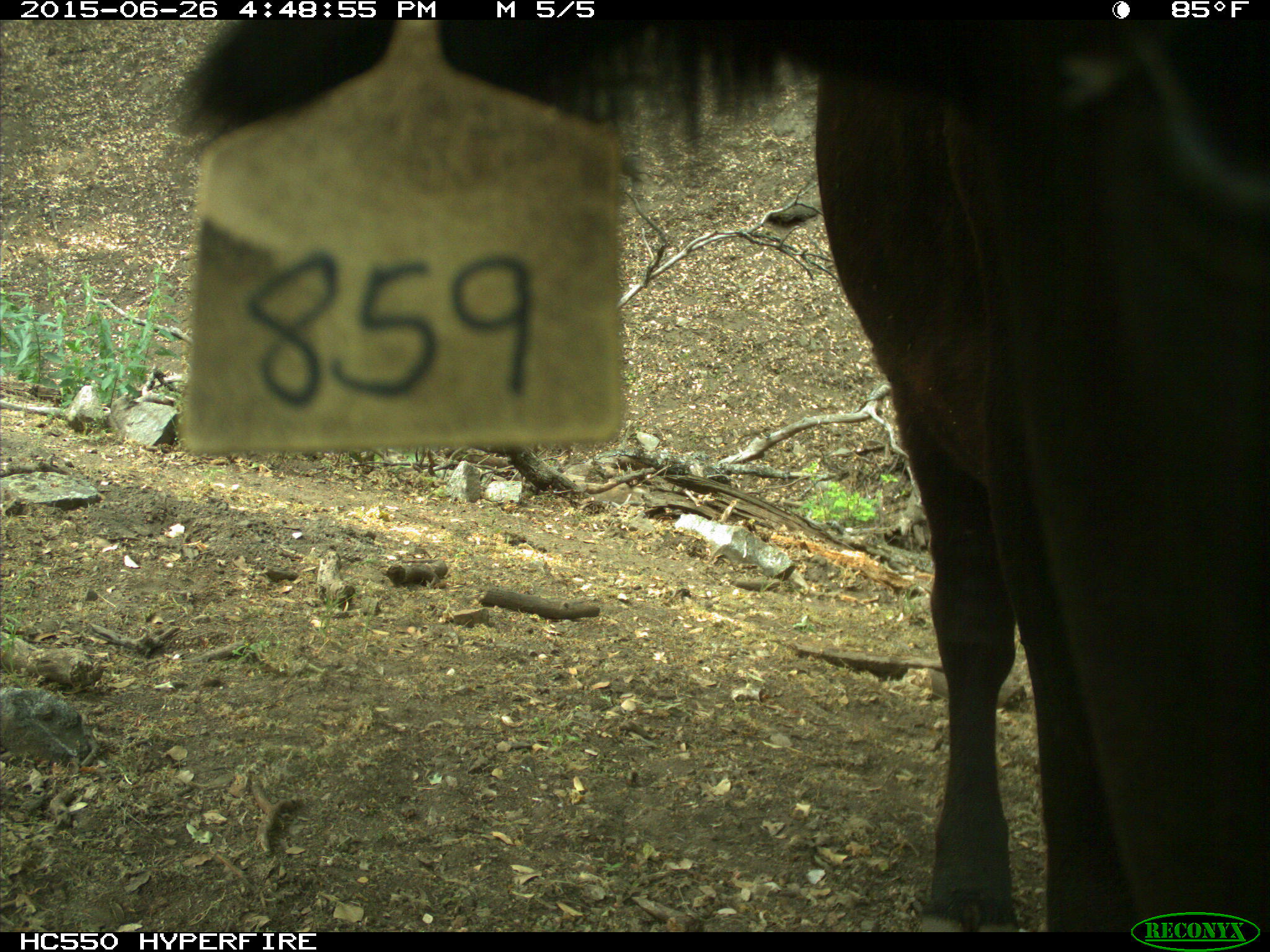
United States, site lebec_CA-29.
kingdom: Animalia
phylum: Chordata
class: Mammalia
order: Artiodactyla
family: Bovidae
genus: Bos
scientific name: Bos taurus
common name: domestic cow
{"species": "Bos taurus (domestic cow)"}